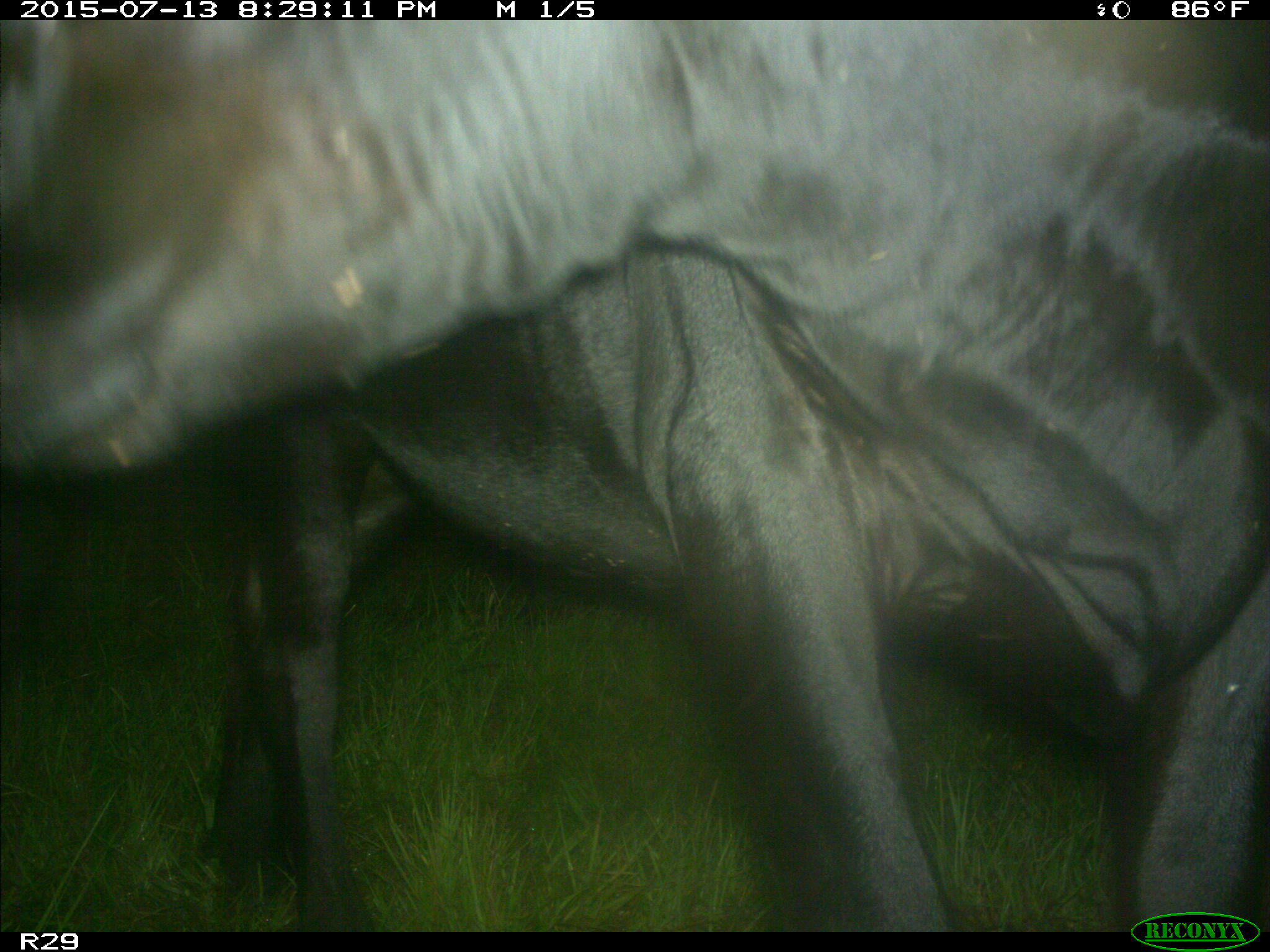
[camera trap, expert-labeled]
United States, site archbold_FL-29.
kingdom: Animalia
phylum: Chordata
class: Mammalia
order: Artiodactyla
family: Bovidae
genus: Bos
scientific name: Bos taurus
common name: domestic cow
Bos taurus (domestic cow).